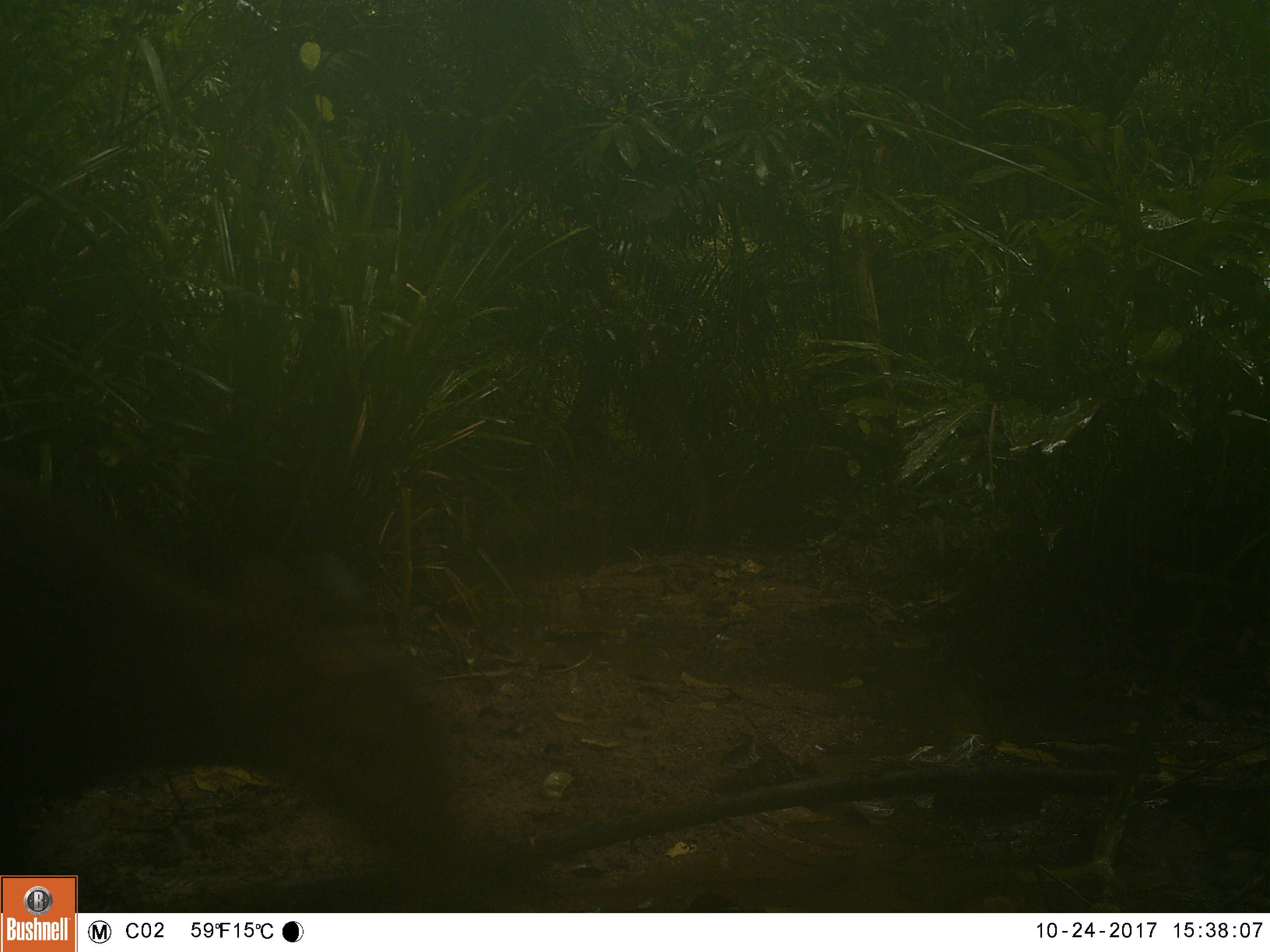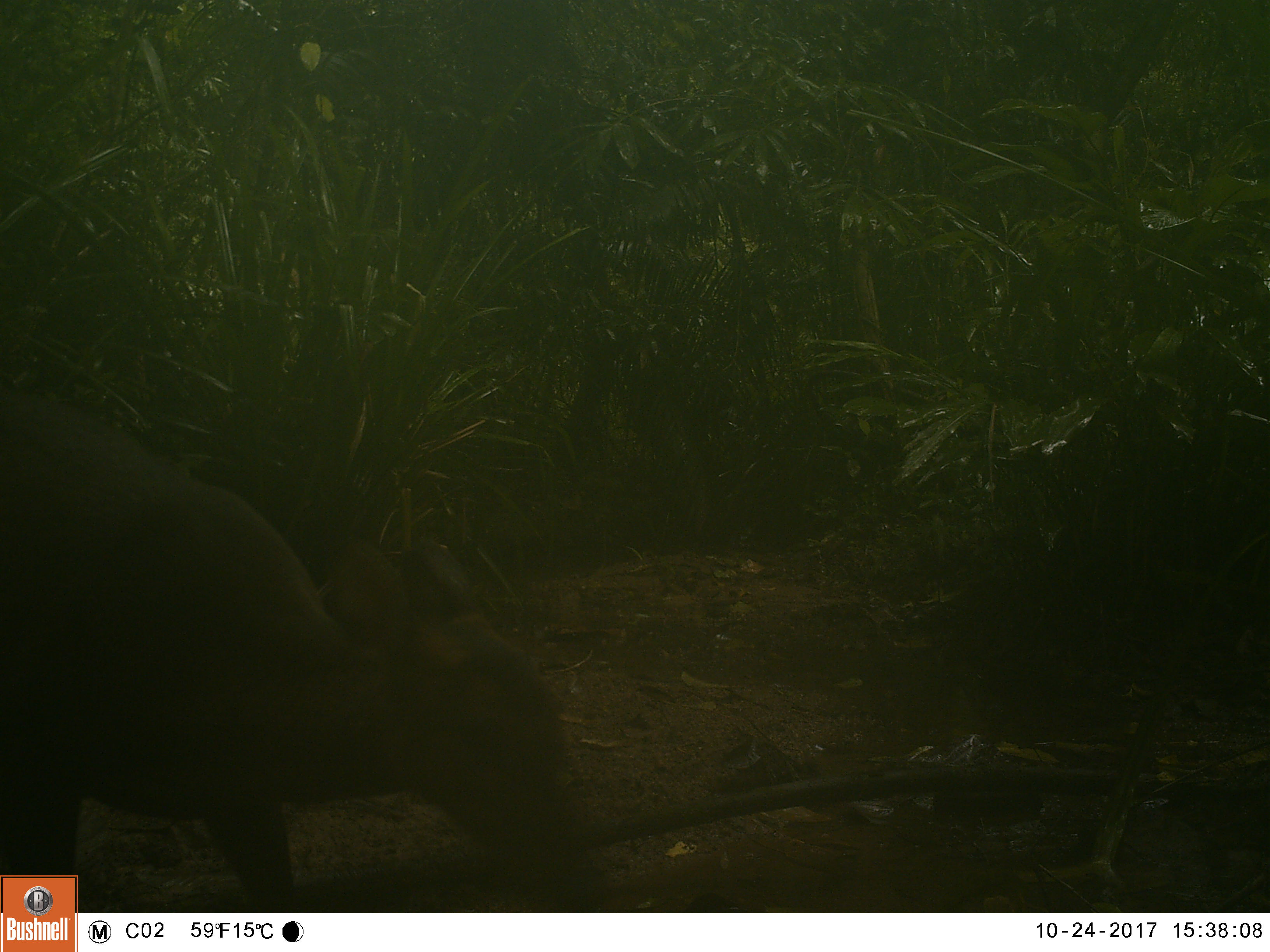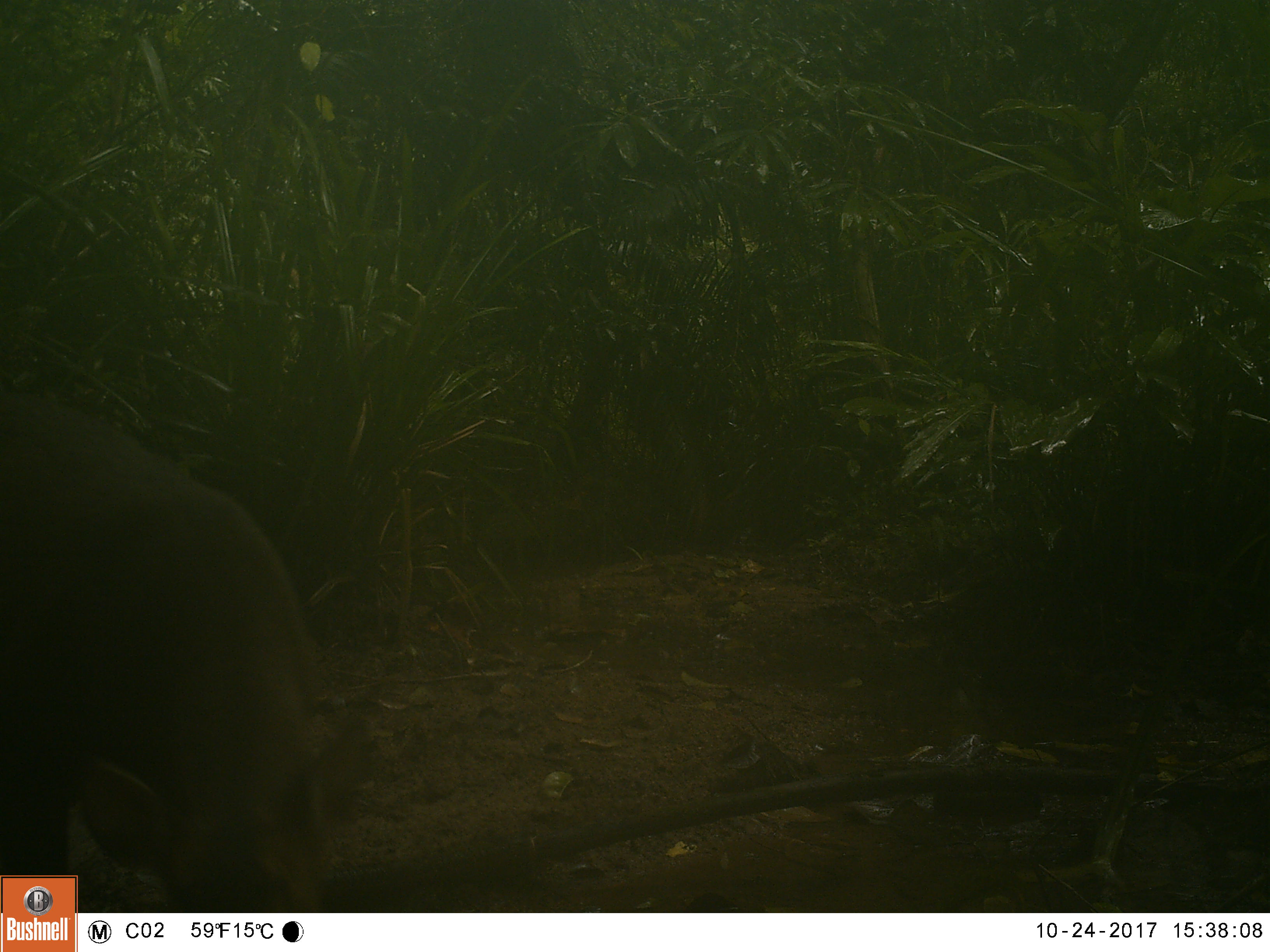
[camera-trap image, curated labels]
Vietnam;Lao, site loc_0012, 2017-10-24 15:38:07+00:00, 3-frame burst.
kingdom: Animalia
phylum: Chordata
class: Mammalia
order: Artiodactyla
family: Cervidae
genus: Muntiacus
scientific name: Muntiacus vuquangensis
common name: large-antlered muntjac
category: large antlered muntjac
Large antlered muntjac (large-antlered muntjac) (Muntiacus vuquangensis). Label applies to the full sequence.